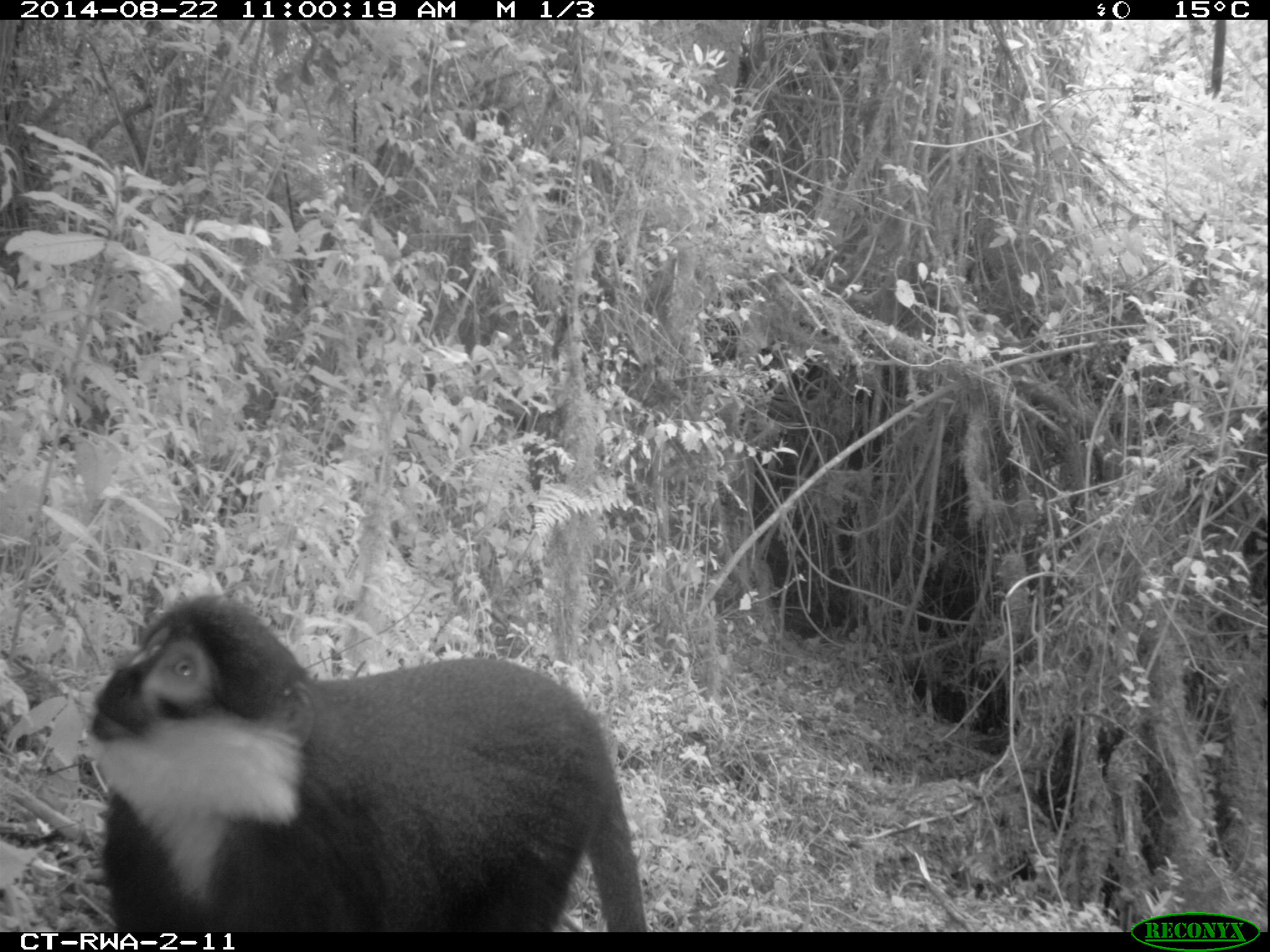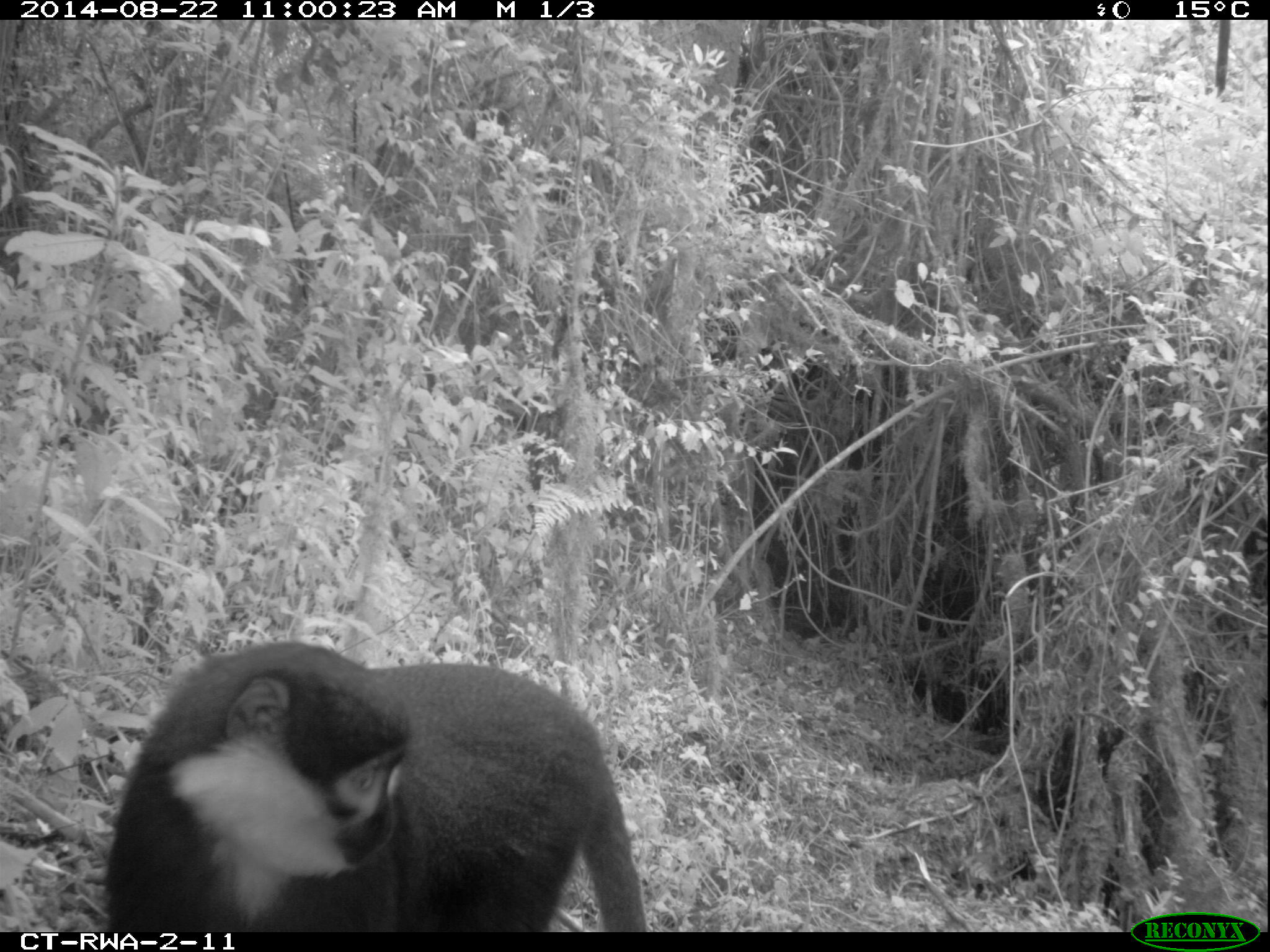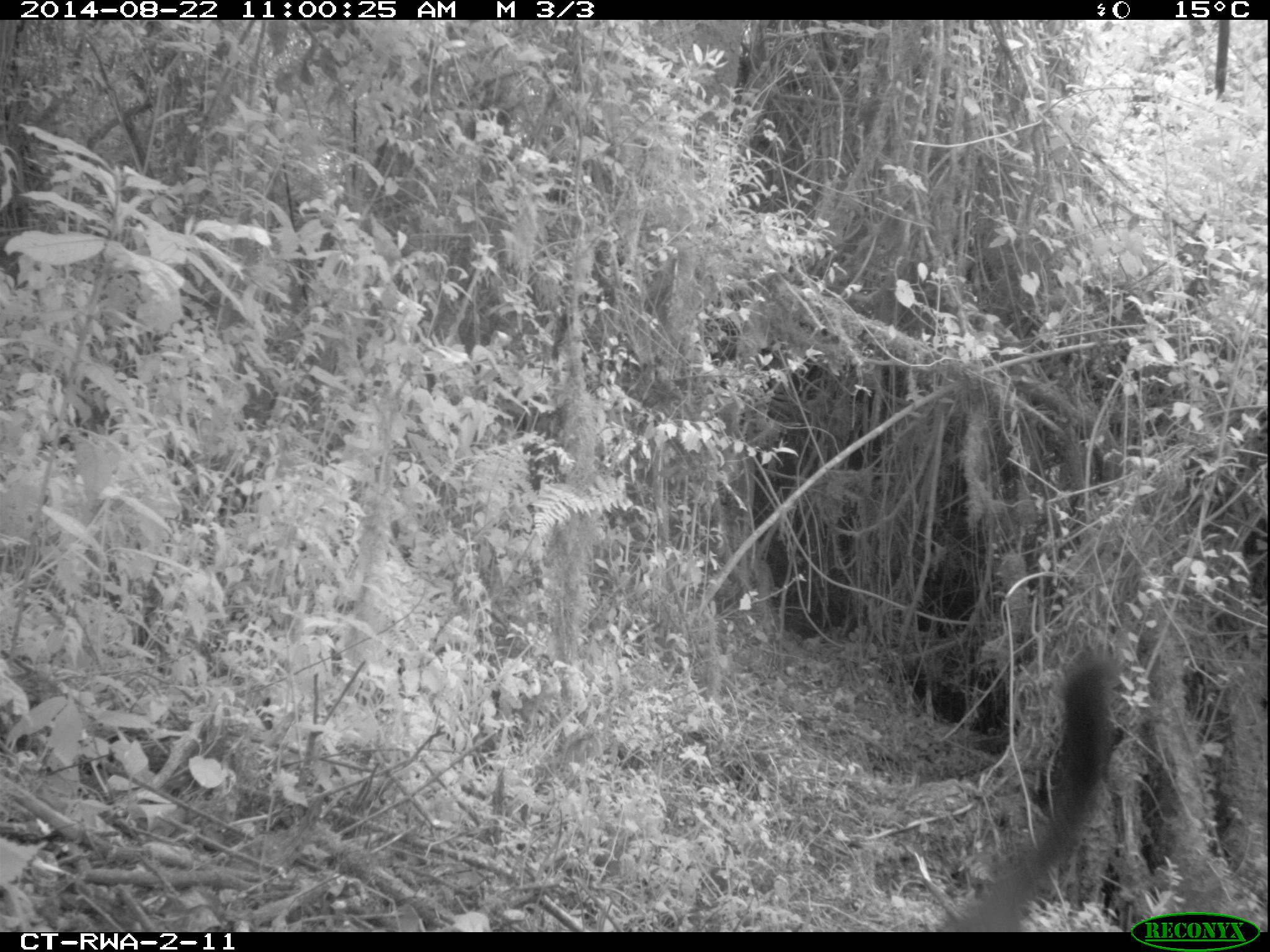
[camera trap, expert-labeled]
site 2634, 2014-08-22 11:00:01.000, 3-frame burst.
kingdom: Animalia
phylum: Chordata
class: Mammalia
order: Primates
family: Cercopithecidae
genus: Allochrocebus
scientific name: Allochrocebus lhoesti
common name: l'hoest's monkey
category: cercopithecus lhoesti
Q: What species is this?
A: Cercopithecus lhoesti (l'hoest's monkey) (Allochrocebus lhoesti).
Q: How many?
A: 5.